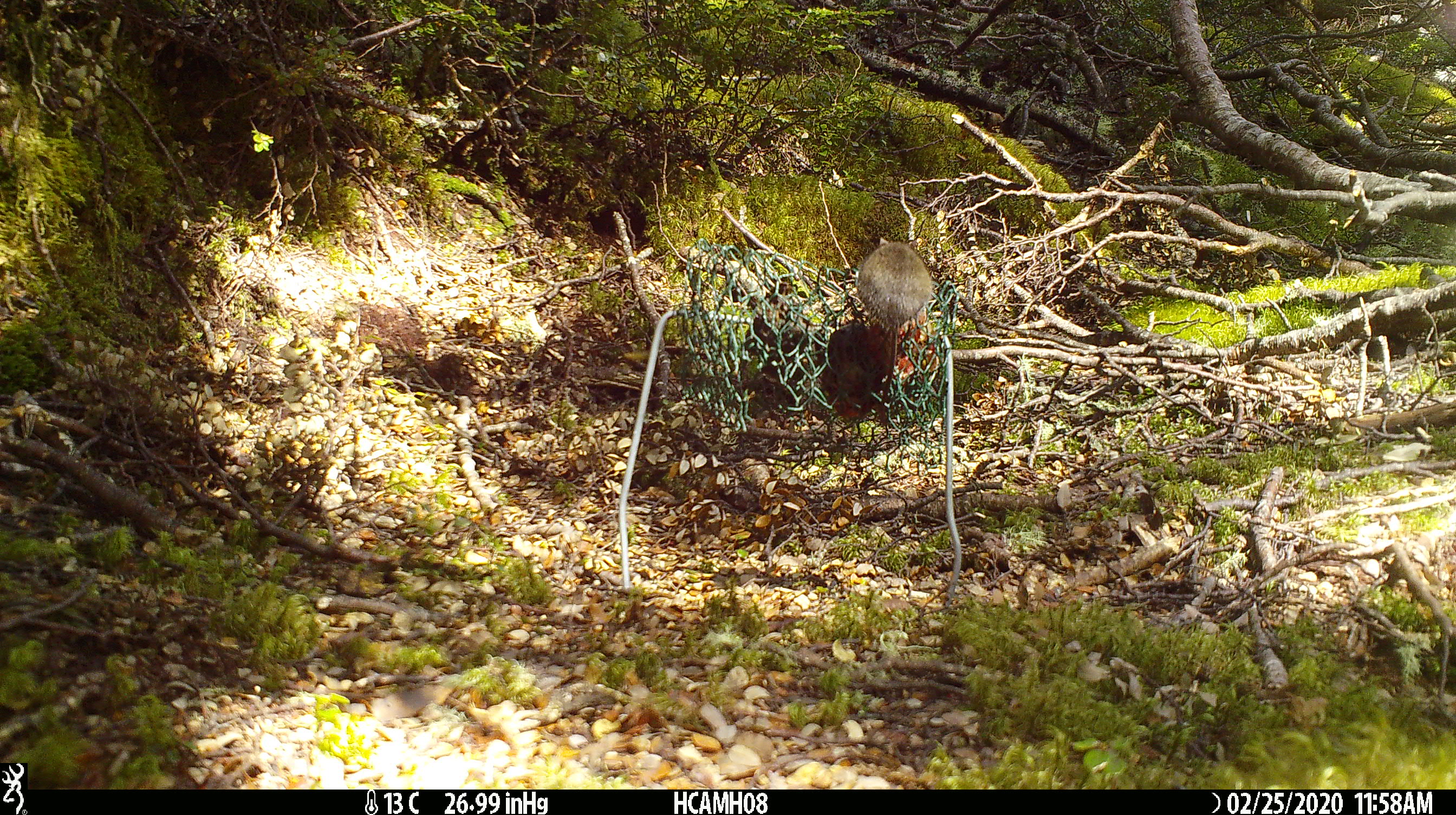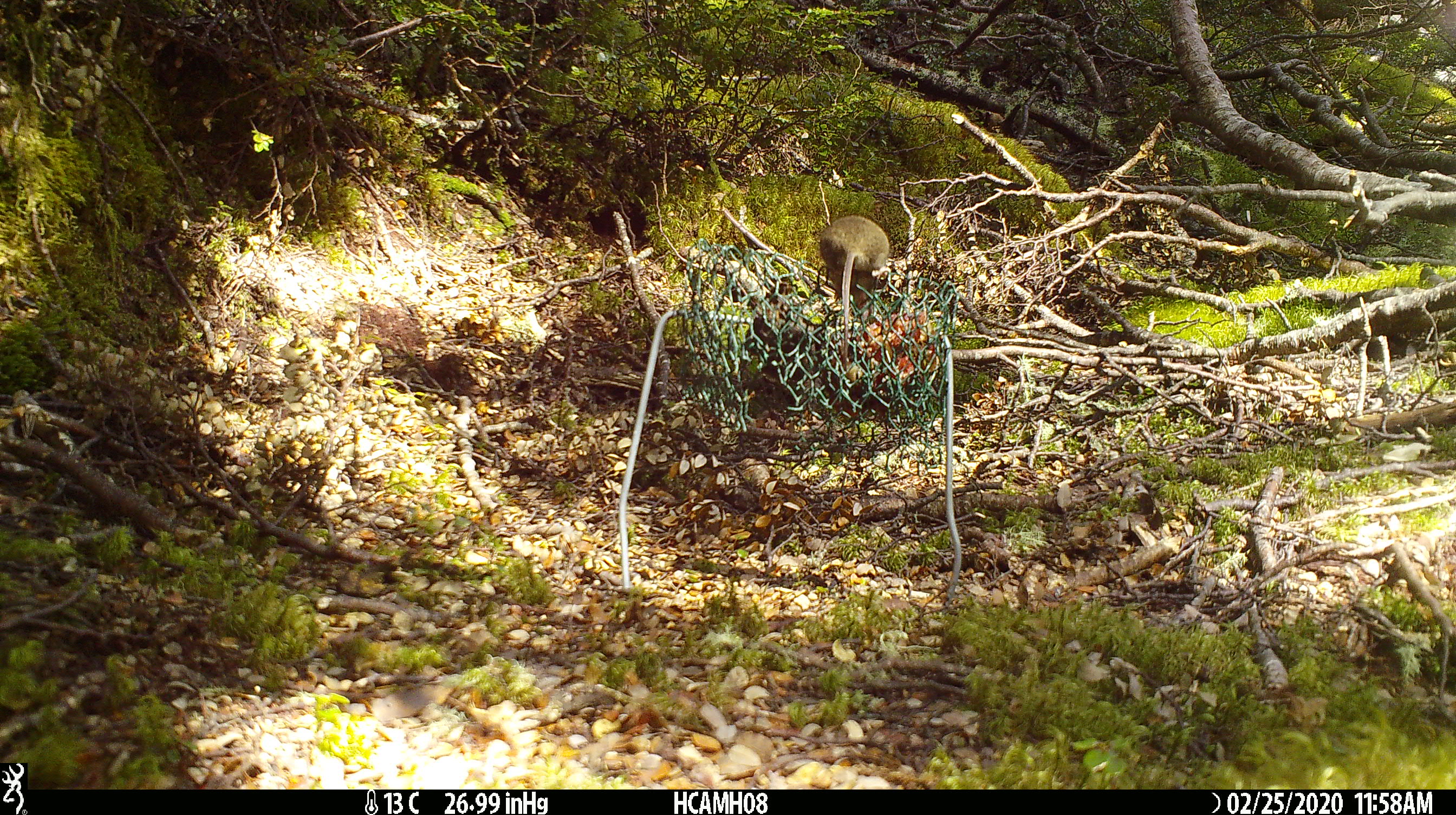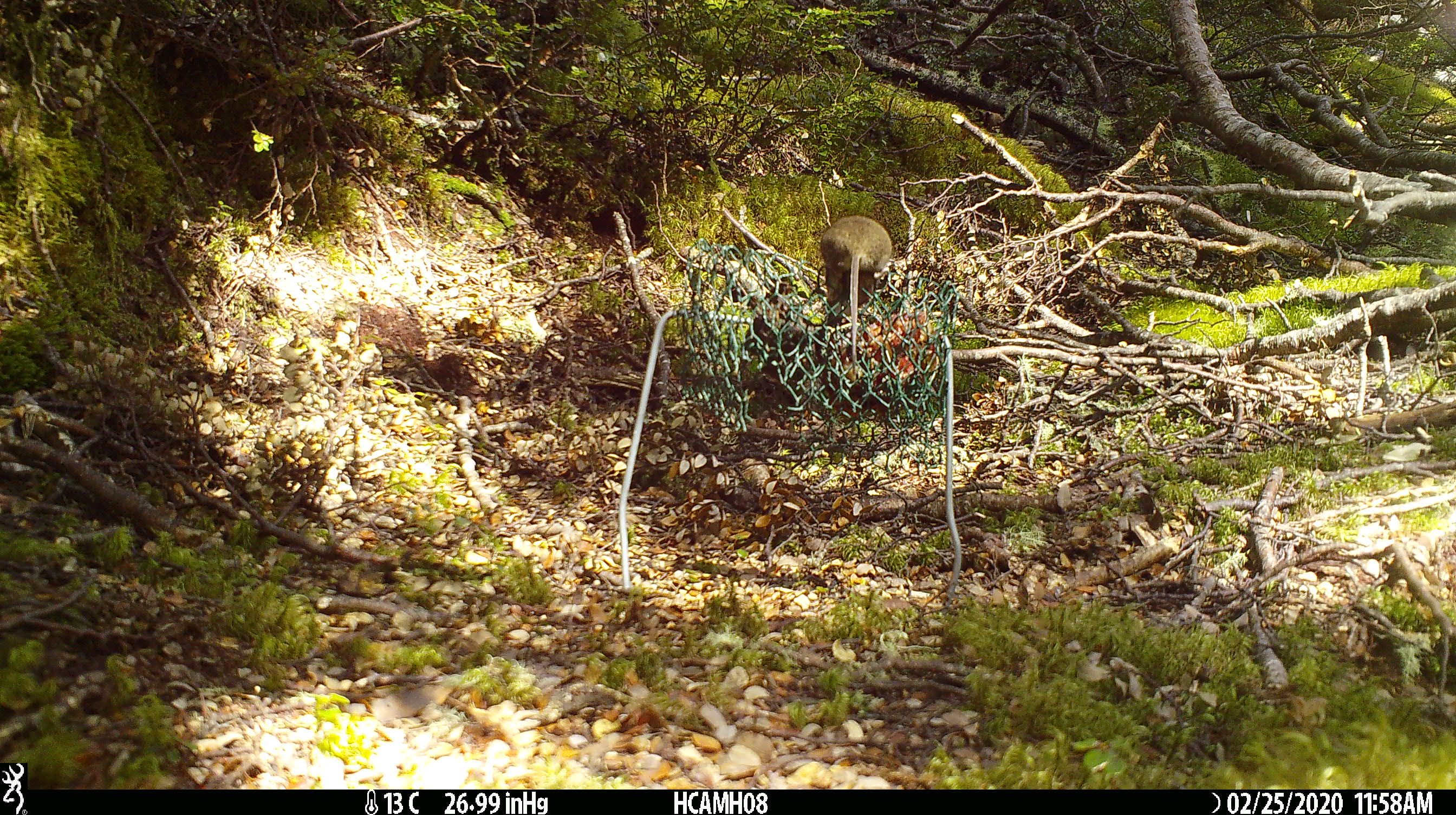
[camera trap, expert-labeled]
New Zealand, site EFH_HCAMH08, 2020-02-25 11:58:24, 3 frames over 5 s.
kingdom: Animalia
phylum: Chordata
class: Mammalia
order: Rodentia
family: Muridae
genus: Mus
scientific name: Mus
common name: mouse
Mouse (Mus).